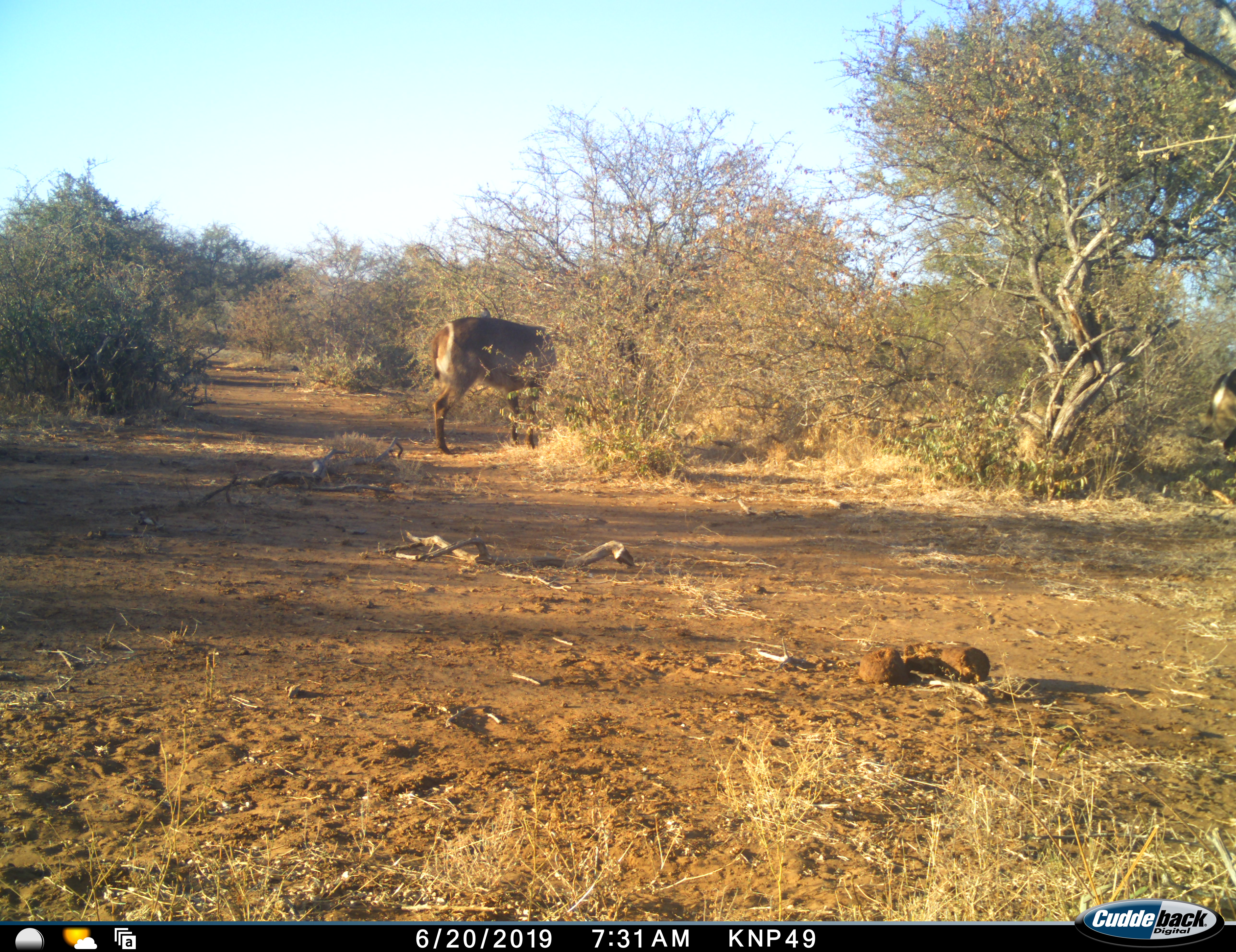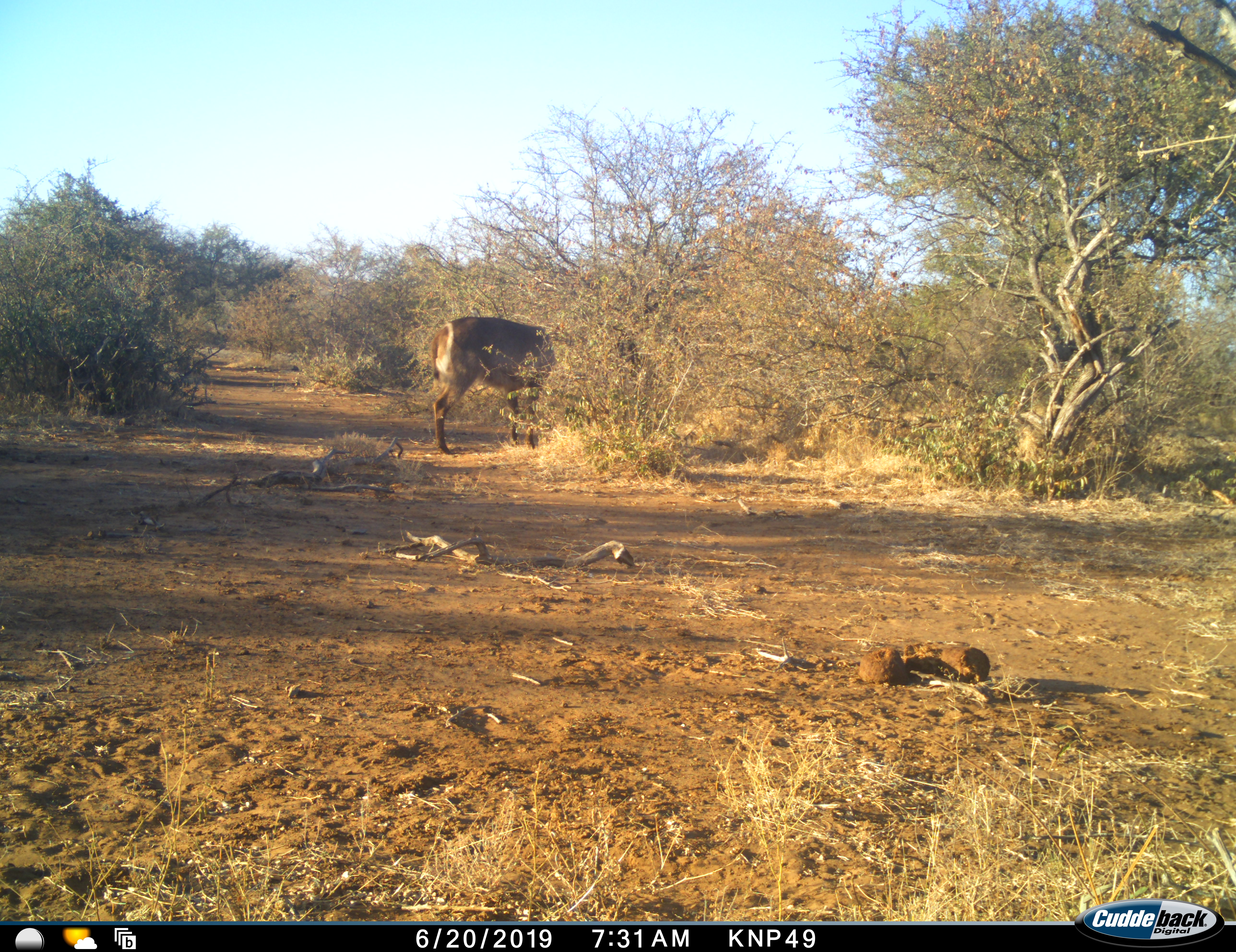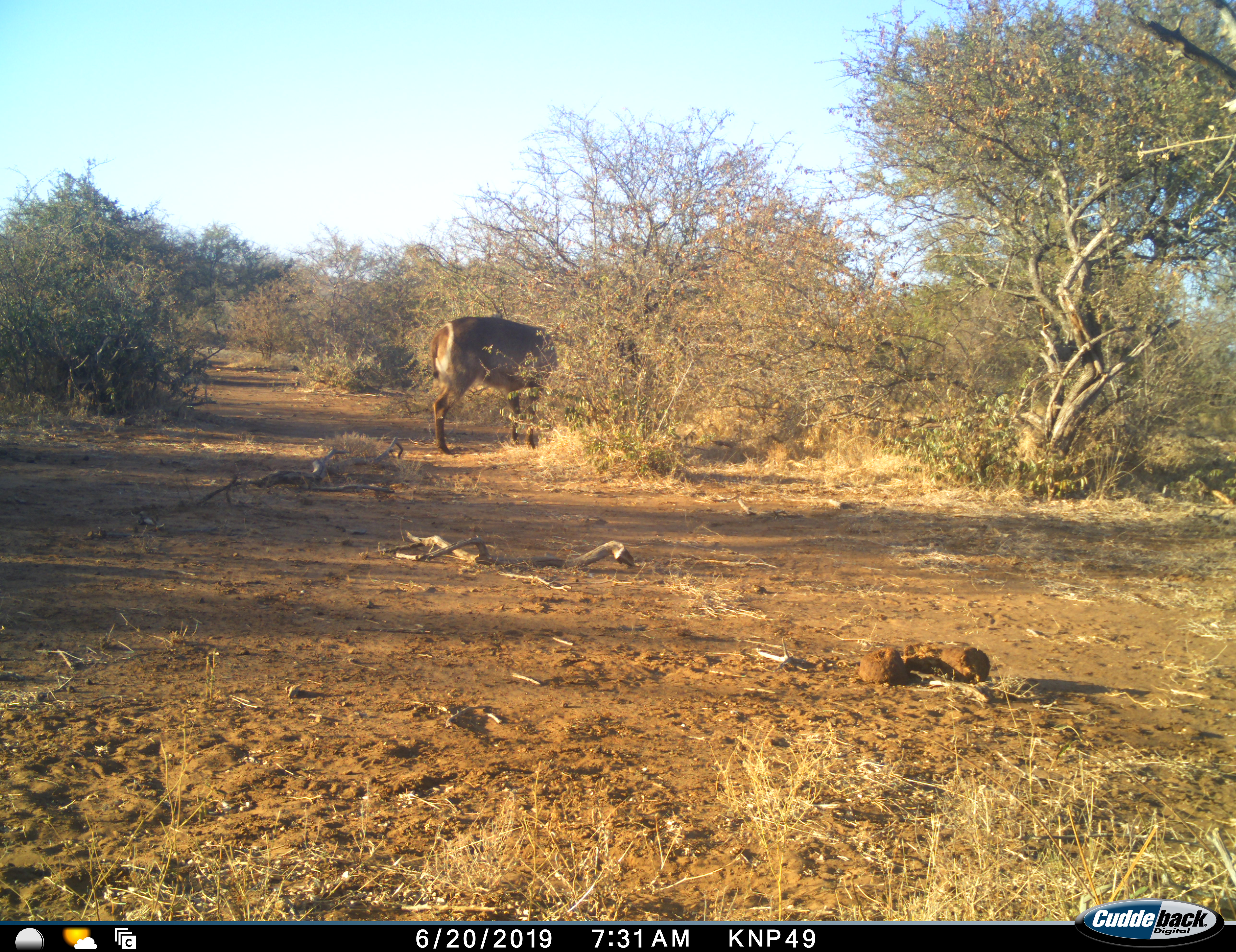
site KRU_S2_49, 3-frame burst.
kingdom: Animalia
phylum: Chordata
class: Mammalia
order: Artiodactyla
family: Bovidae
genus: Kobus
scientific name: Kobus ellipsiprymnus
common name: waterbuck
Waterbuck (Kobus ellipsiprymnus), count 2. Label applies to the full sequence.